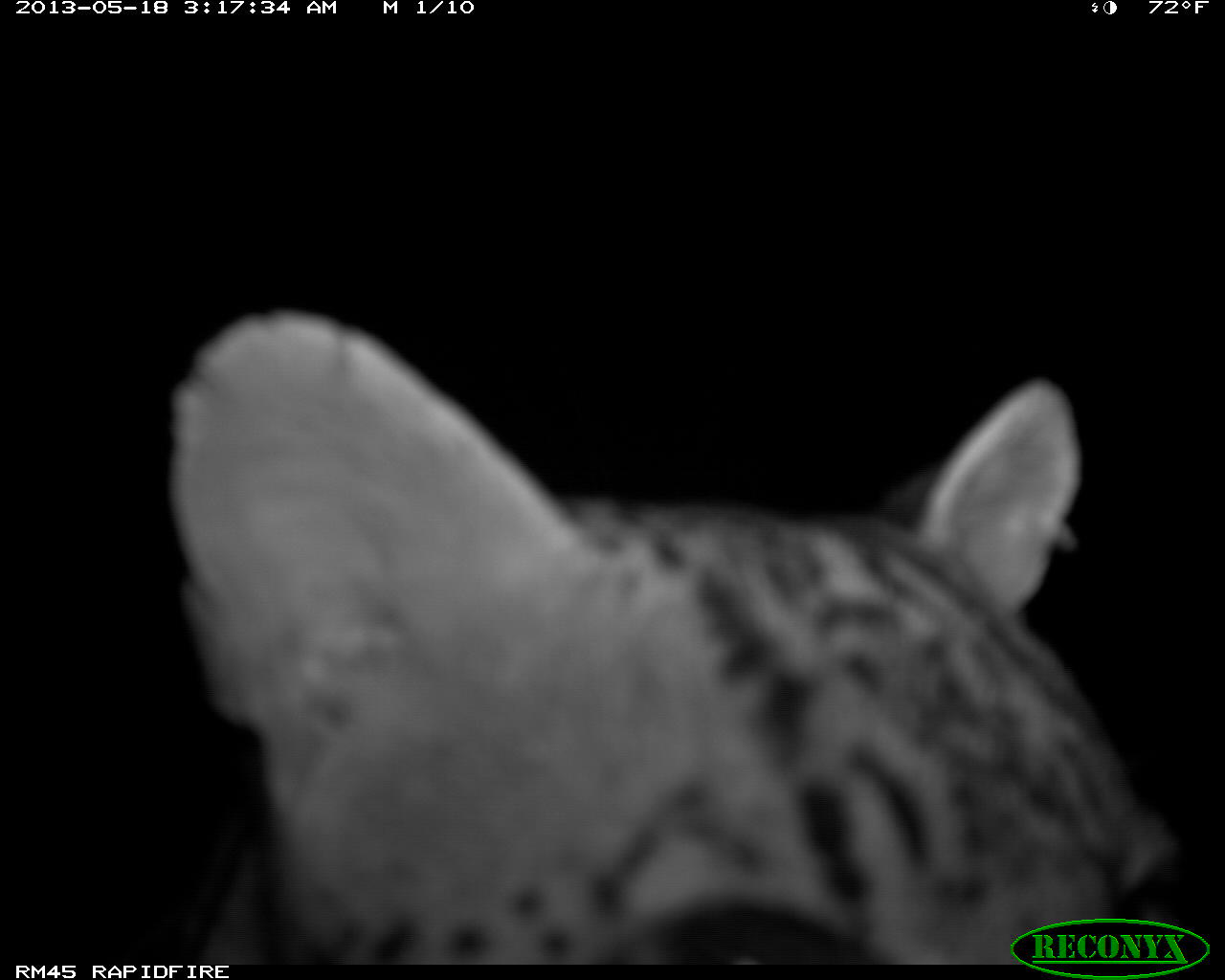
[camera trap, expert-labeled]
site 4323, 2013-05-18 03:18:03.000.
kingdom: Animalia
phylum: Chordata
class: Mammalia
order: Carnivora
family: Felidae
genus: Leopardus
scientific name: Leopardus pardalis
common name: ocelot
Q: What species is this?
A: Leopardus pardalis (ocelot).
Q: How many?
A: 1.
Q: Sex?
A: Male.